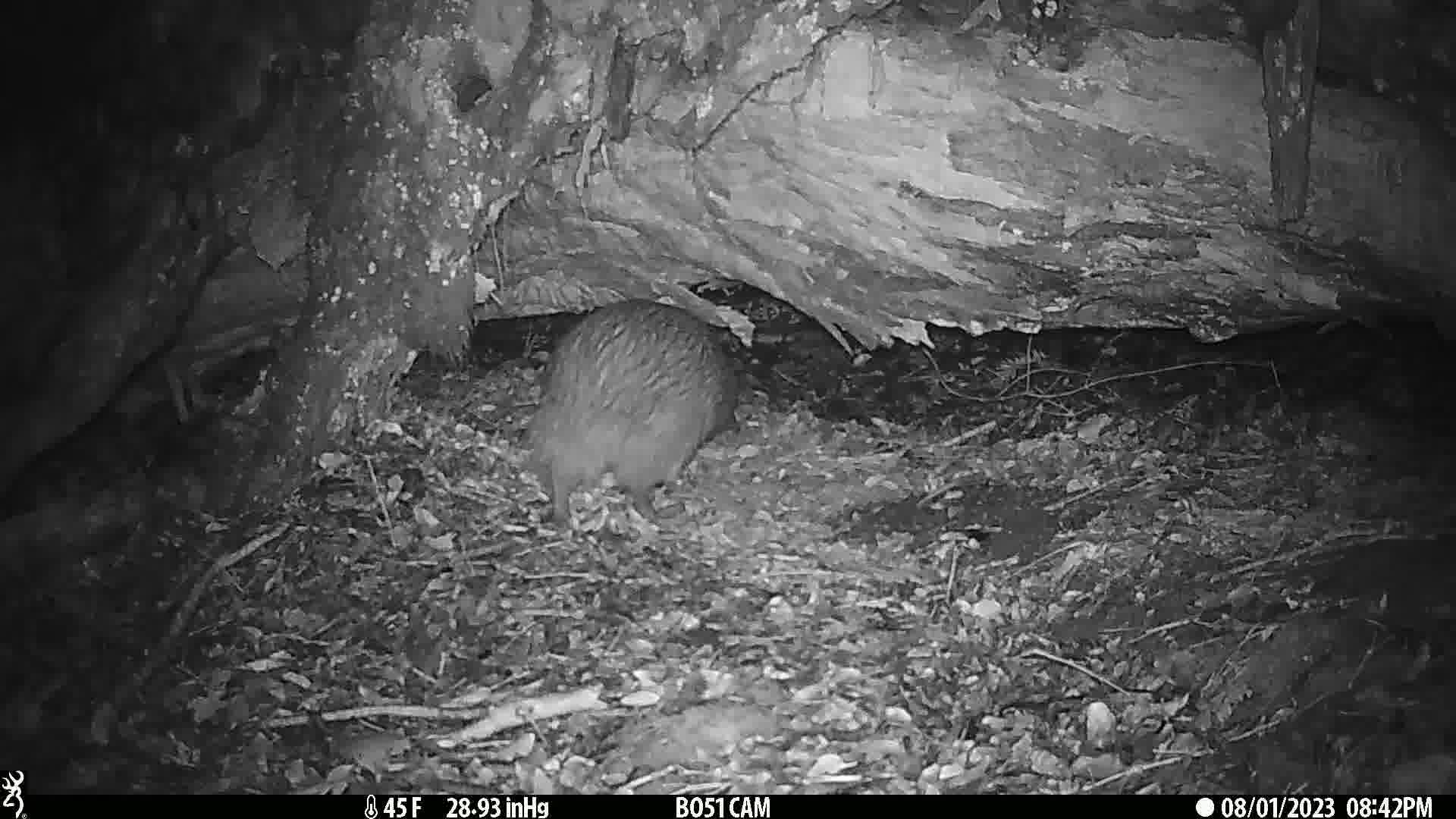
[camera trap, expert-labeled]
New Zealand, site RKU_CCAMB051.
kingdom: Animalia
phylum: Chordata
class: Aves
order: Apterygiformes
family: Apterygidae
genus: Apteryx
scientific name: Apteryx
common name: kiwi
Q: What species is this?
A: Kiwi (Apteryx).